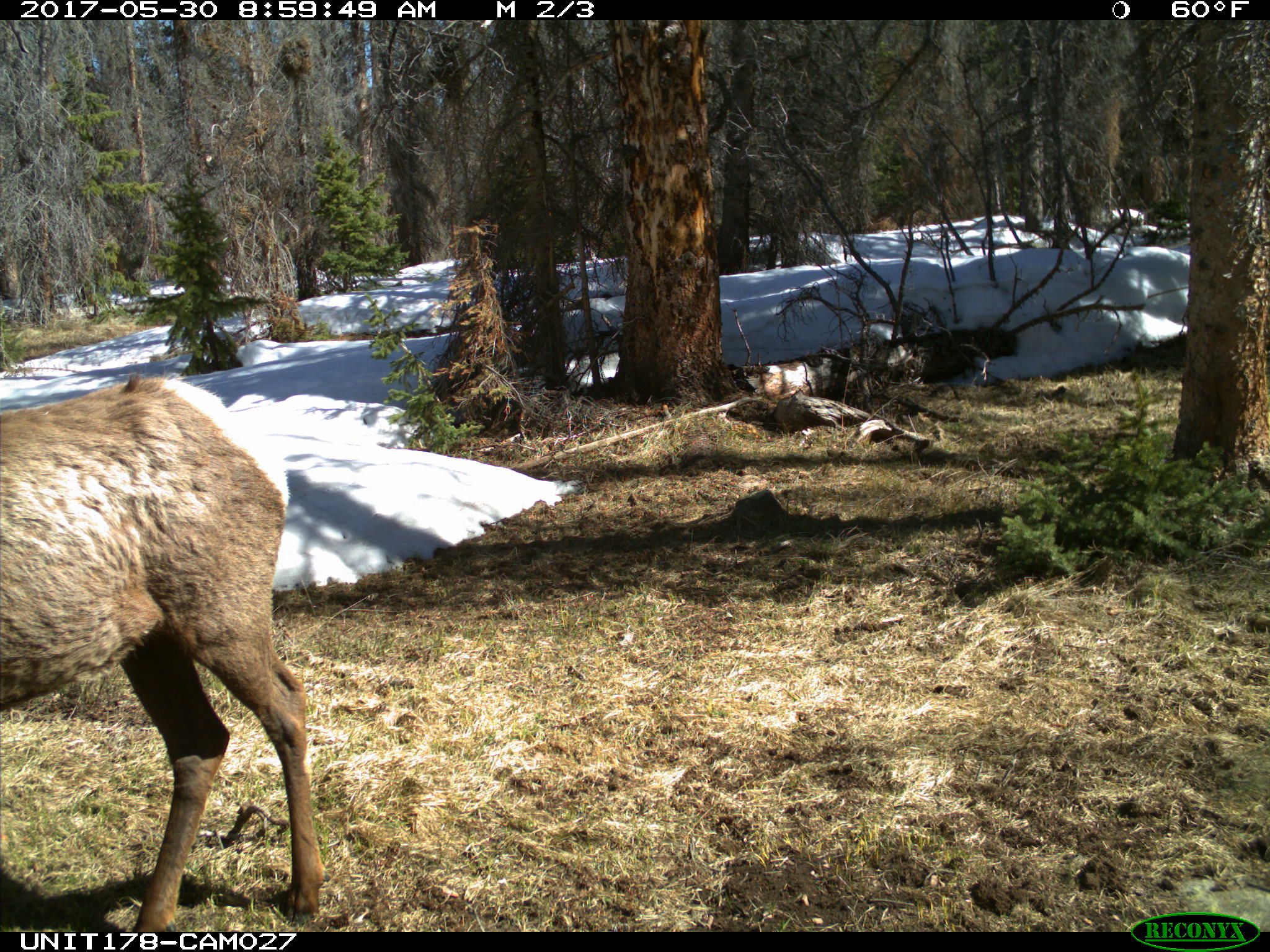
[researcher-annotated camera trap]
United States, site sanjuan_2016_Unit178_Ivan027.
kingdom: Animalia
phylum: Chordata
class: Mammalia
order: Artiodactyla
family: Cervidae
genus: Cervus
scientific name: Cervus elaphus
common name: red deer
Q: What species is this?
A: Cervus elaphus (red deer).